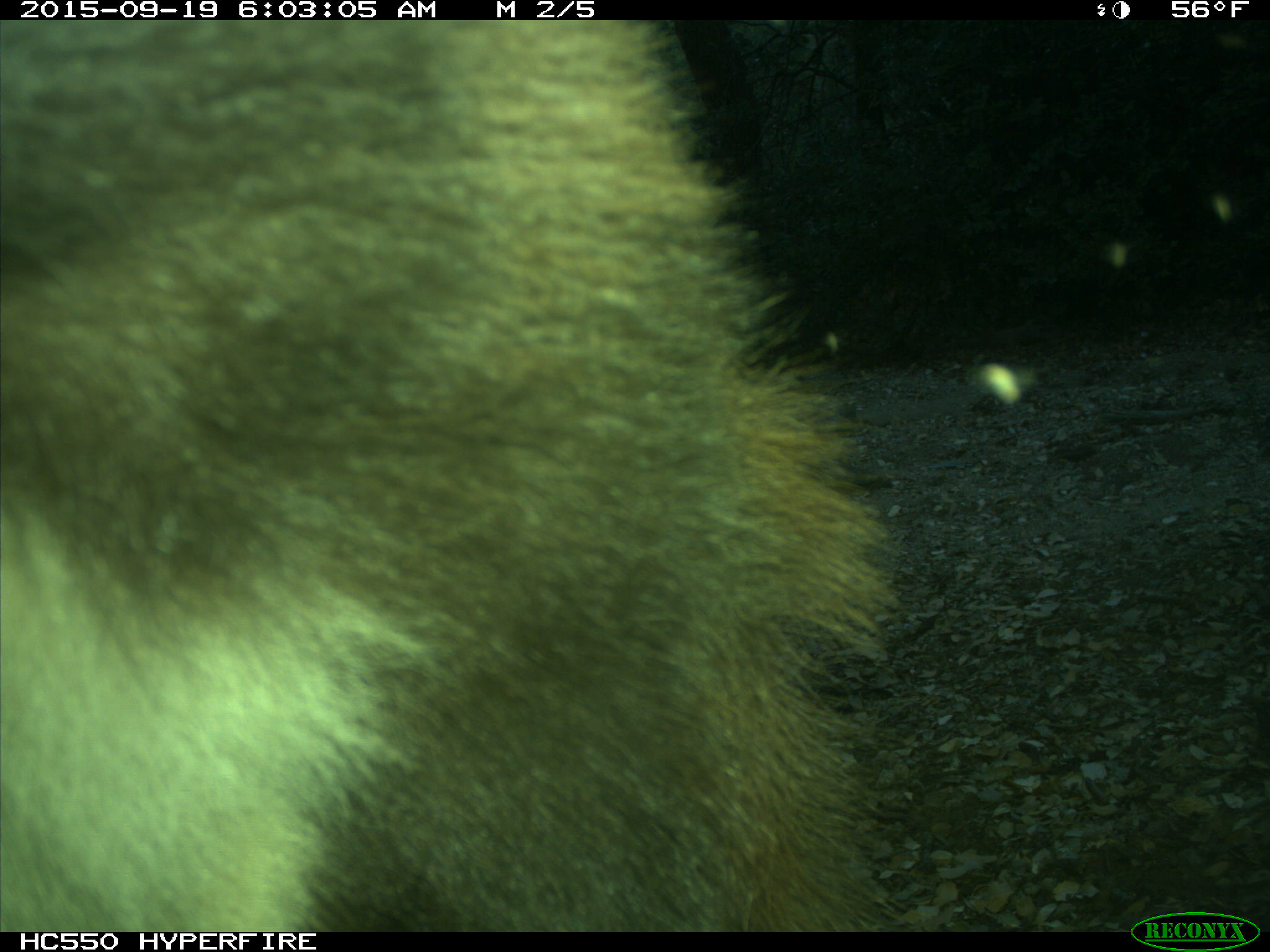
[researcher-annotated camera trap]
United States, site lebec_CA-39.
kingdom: Animalia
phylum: Chordata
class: Mammalia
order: Carnivora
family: Ursidae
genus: Ursus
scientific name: Ursus americanus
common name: american black bear